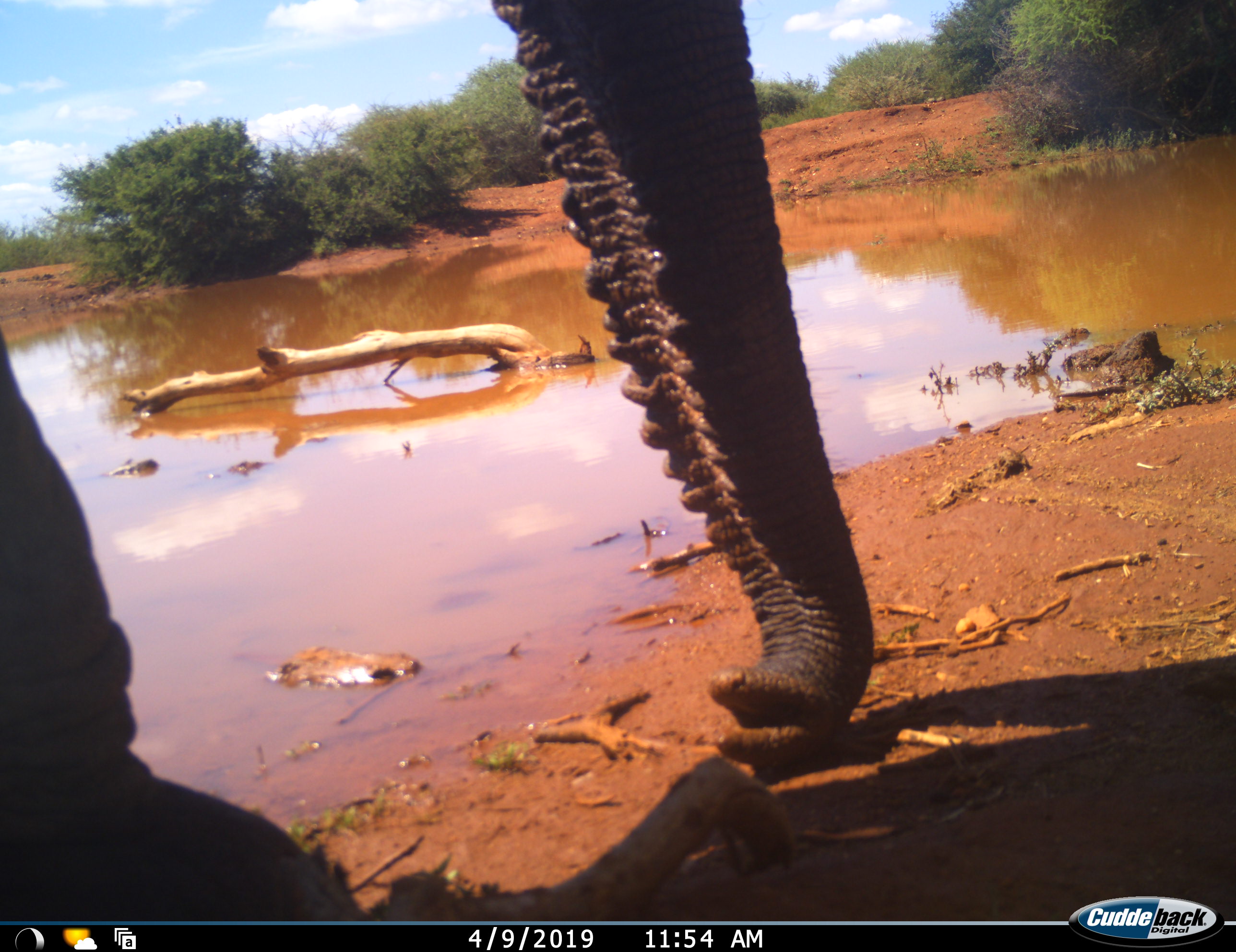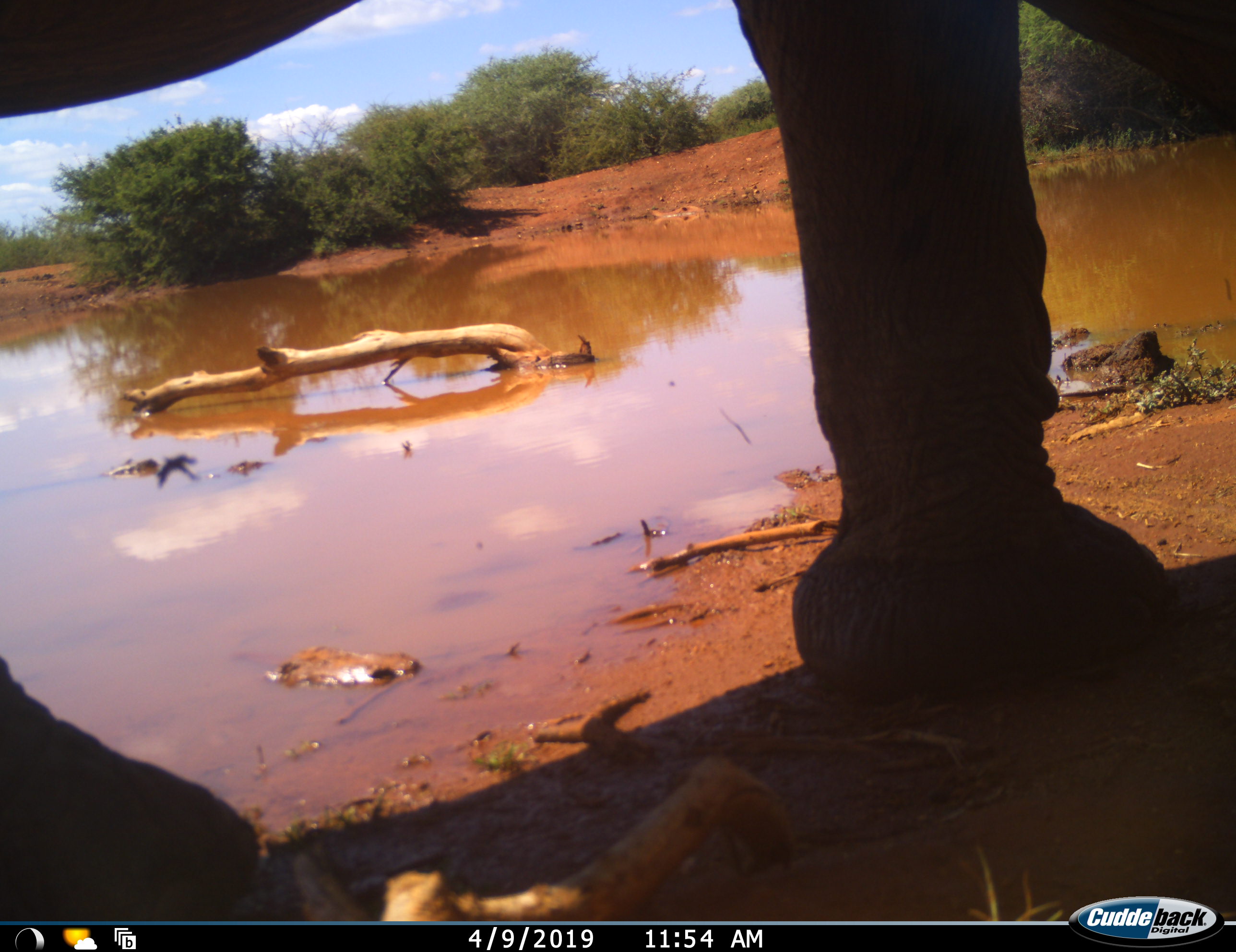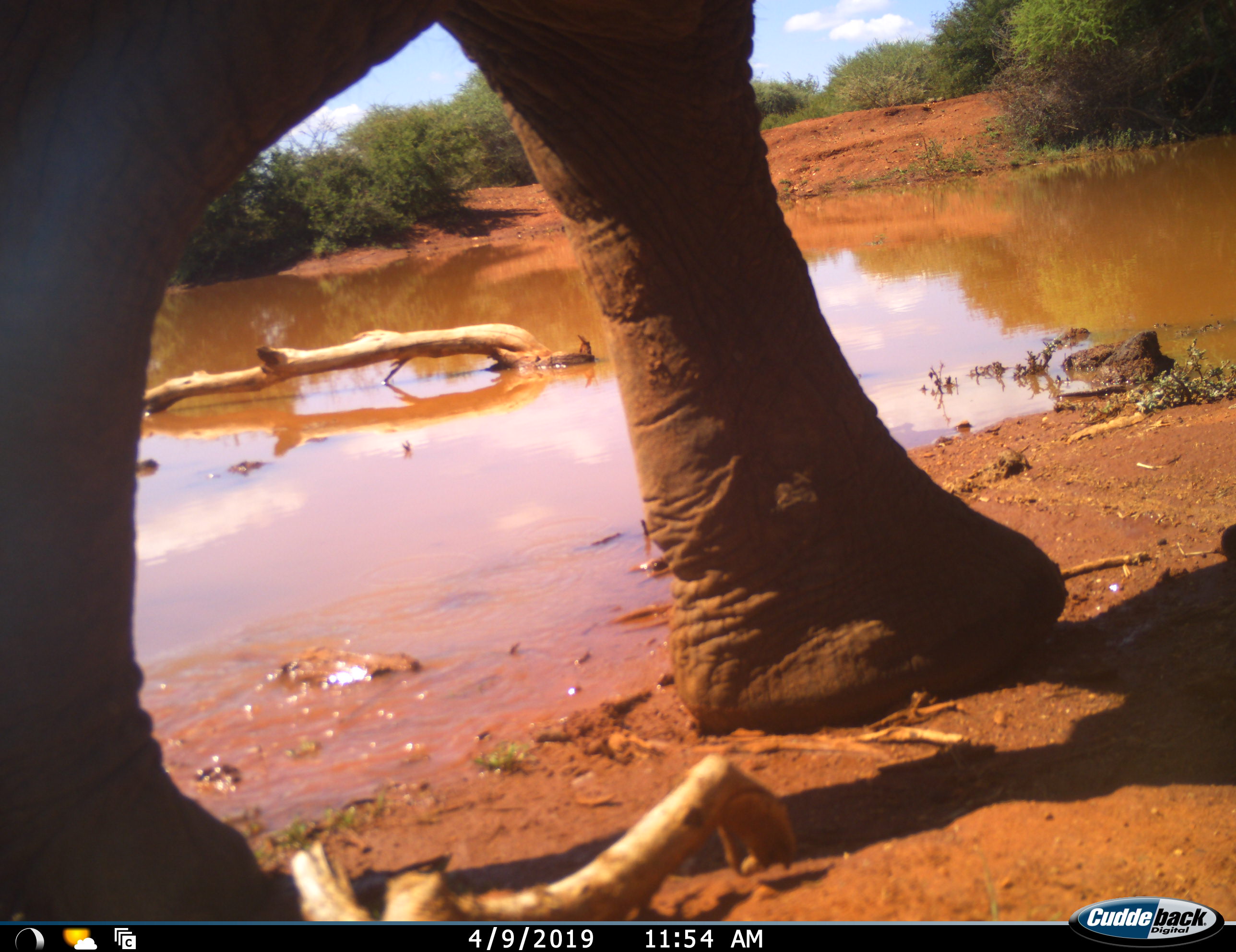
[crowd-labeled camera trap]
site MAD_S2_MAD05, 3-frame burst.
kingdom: Animalia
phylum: Chordata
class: Mammalia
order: Proboscidea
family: Elephantidae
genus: Loxodonta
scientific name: Loxodonta africana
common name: african bush elephant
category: elephant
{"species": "elephant (african bush elephant) (Loxodonta africana)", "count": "1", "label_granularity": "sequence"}